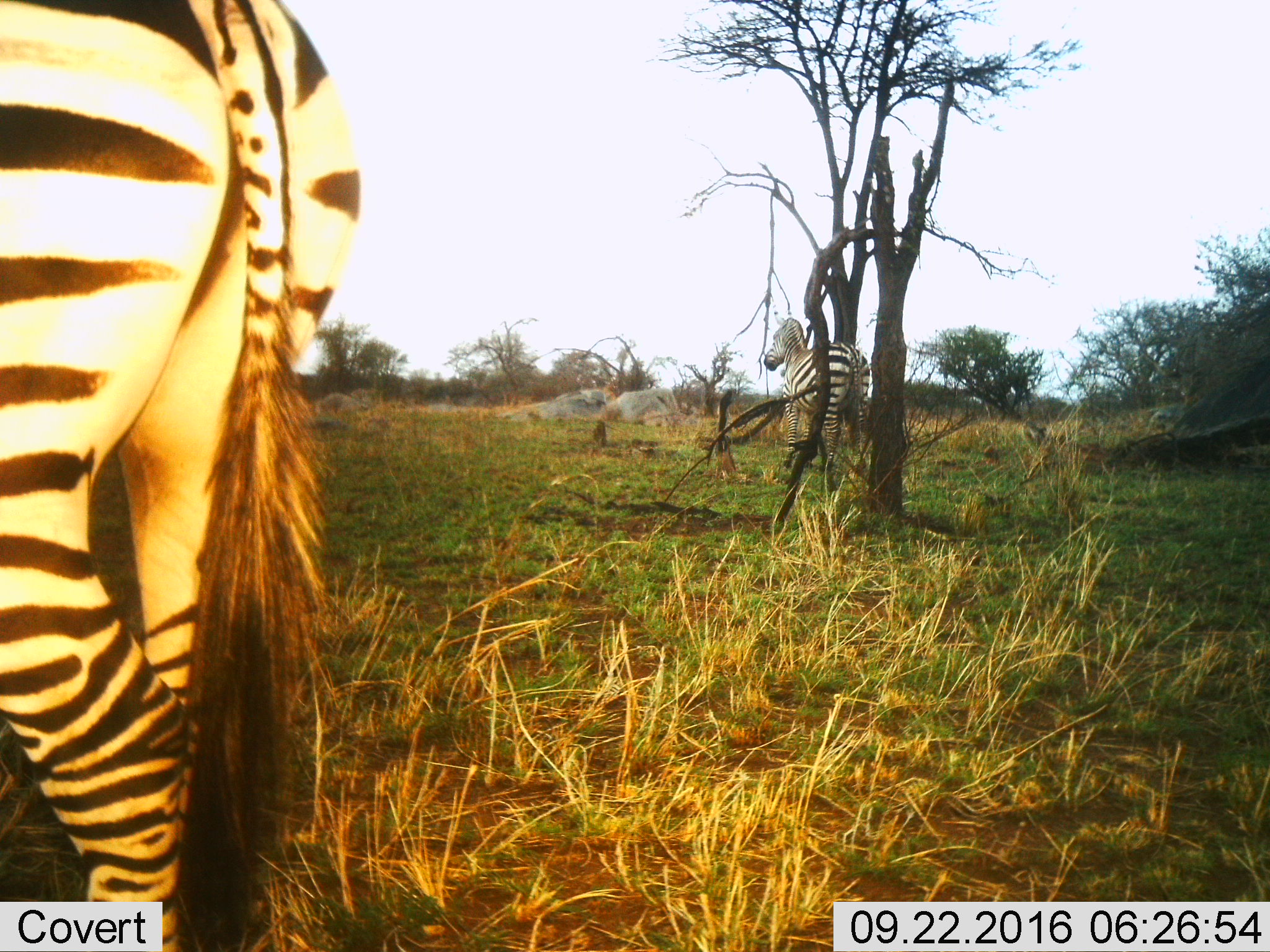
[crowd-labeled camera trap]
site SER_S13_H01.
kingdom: Animalia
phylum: Chordata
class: Mammalia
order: Perissodactyla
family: Equidae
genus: Equus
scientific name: Equus quagga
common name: plains zebra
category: zebraplains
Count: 2.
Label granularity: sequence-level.